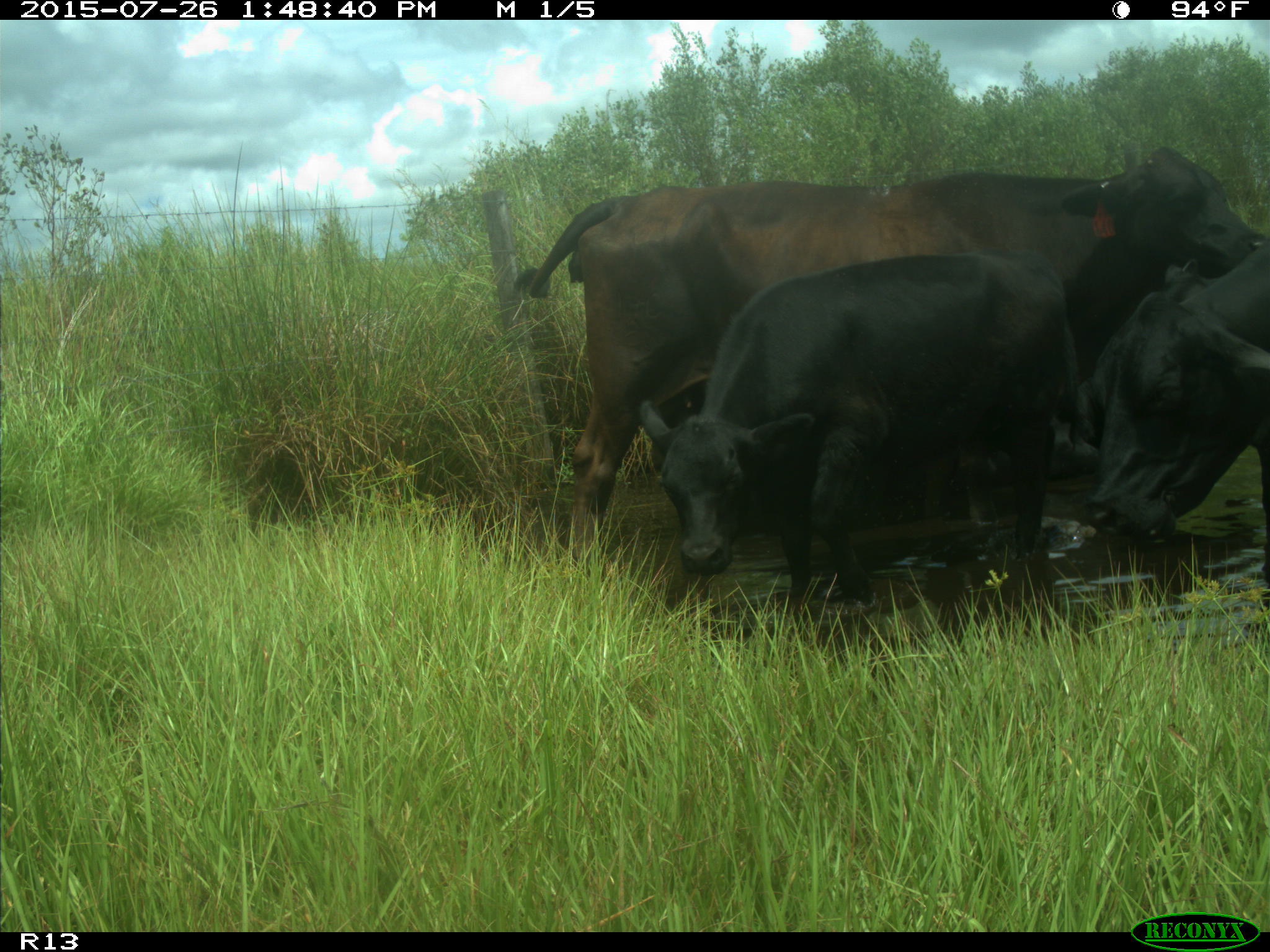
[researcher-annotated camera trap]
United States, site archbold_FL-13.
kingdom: Animalia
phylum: Chordata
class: Mammalia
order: Artiodactyla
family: Bovidae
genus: Bos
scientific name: Bos taurus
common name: domestic cow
Bos taurus (domestic cow).